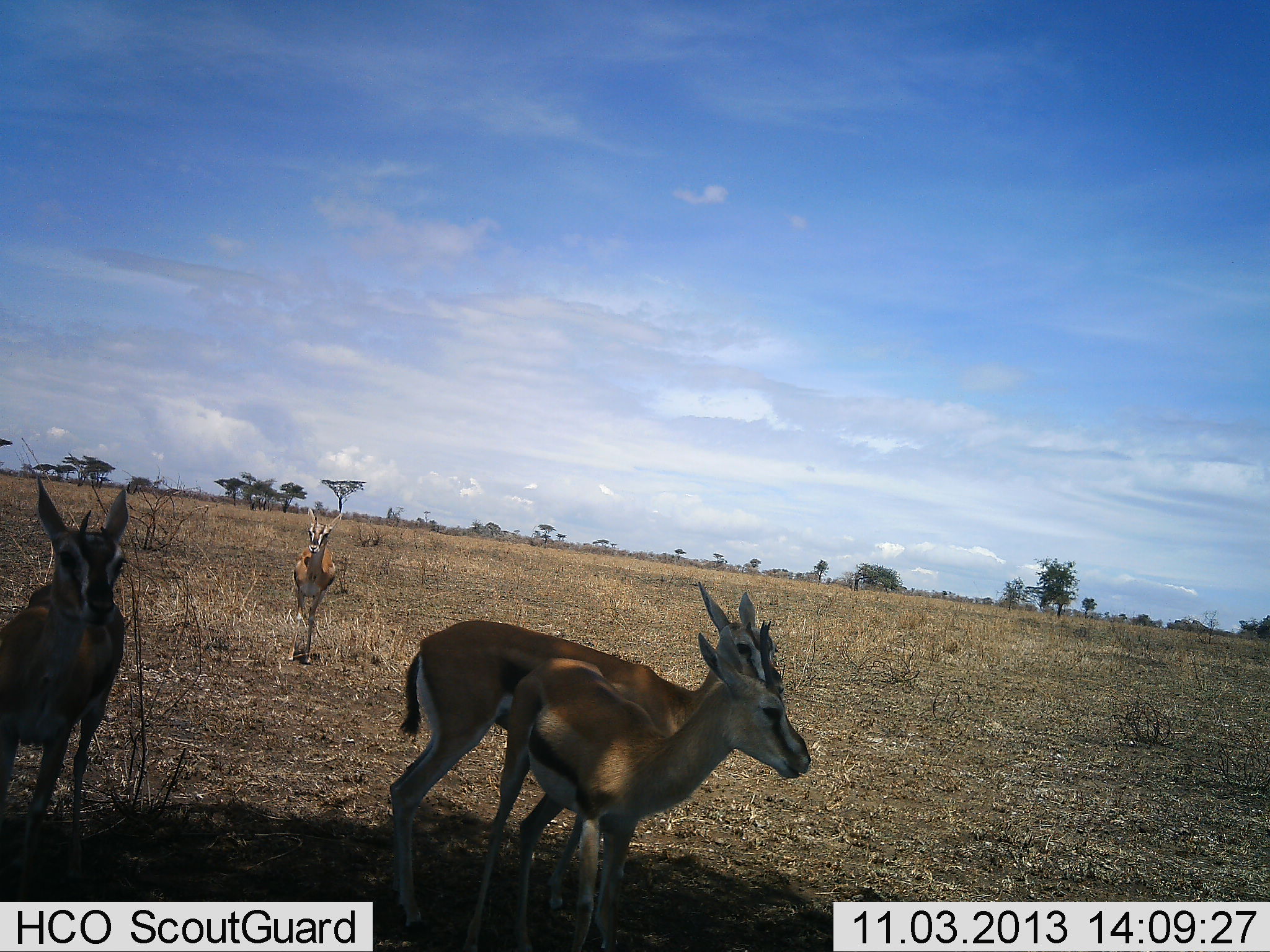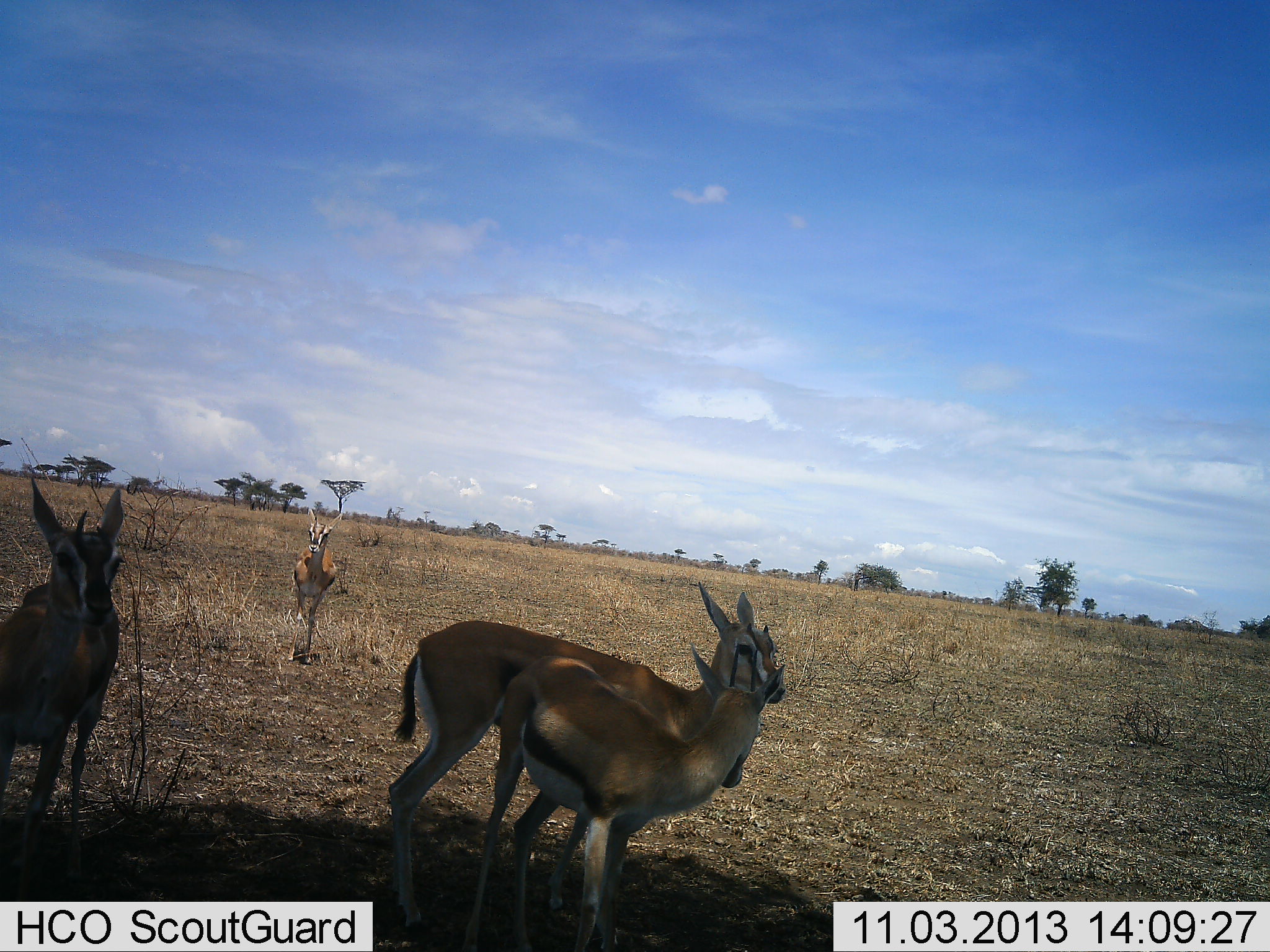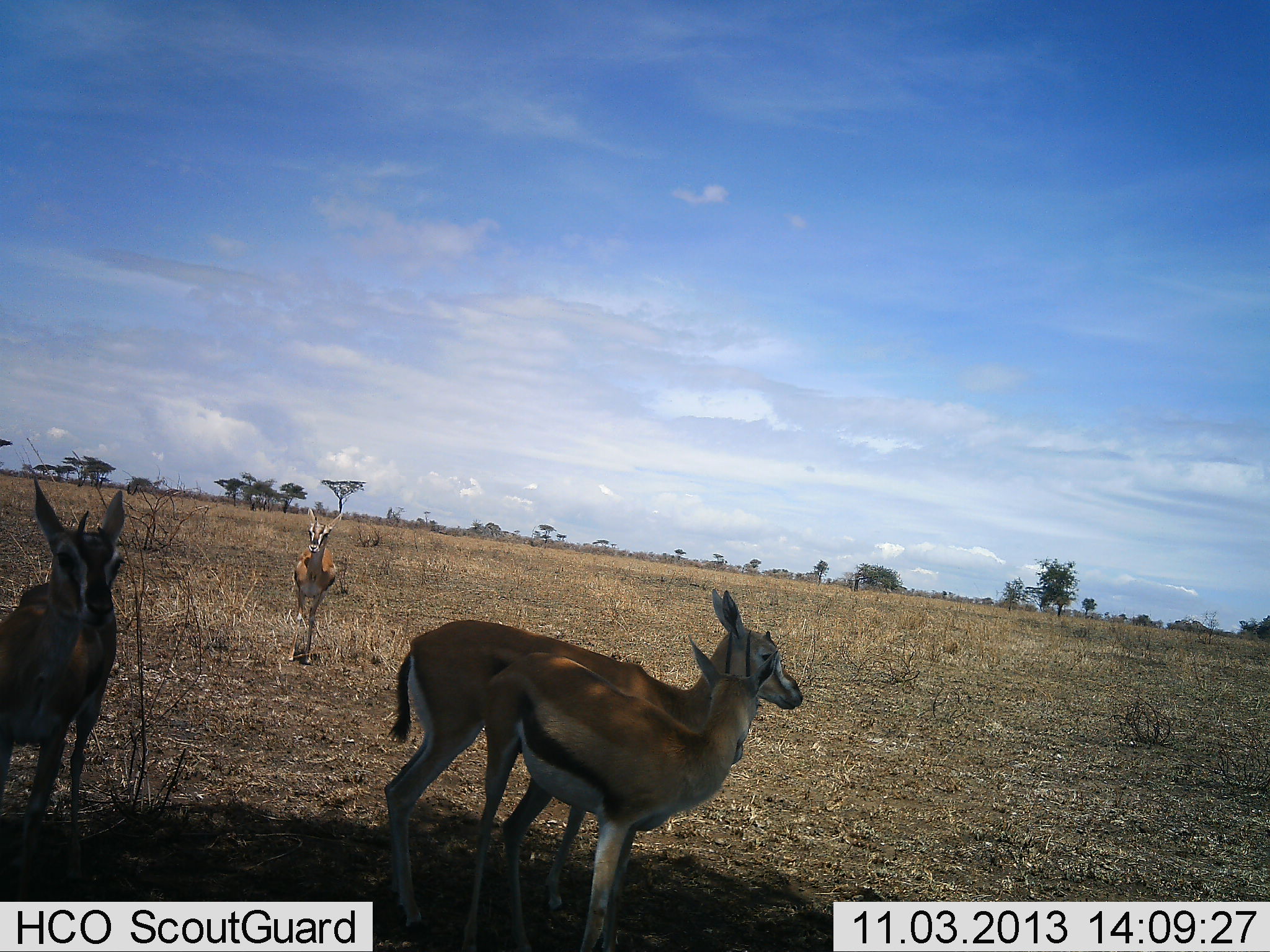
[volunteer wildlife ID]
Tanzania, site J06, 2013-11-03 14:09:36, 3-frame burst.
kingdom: Animalia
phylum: Chordata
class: Mammalia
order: Artiodactyla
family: Bovidae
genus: Eudorcas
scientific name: Eudorcas thomsonii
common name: thomson's gazelle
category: gazellethomsons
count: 4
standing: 100%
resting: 12%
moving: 20%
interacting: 24%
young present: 24%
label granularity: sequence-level